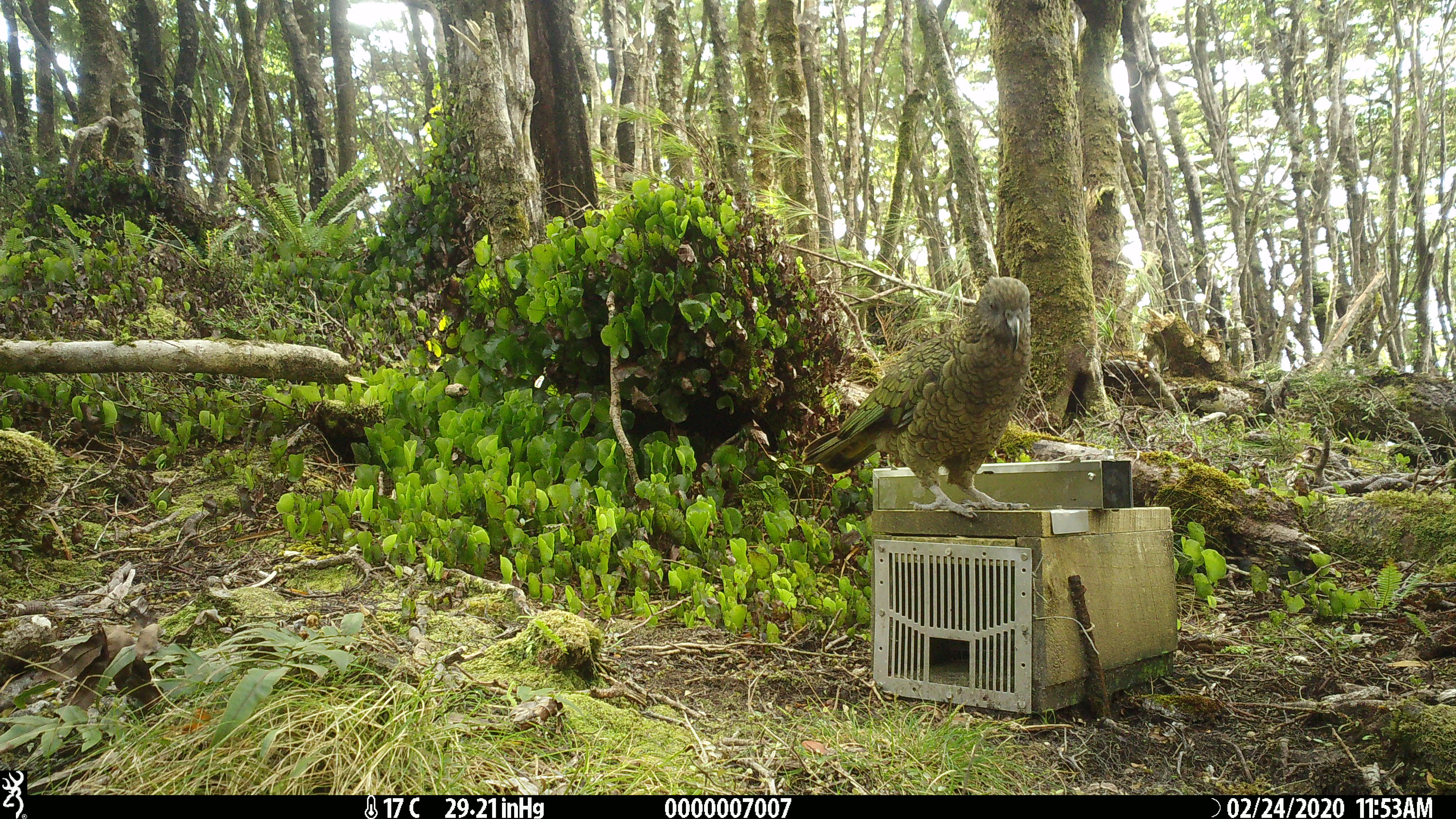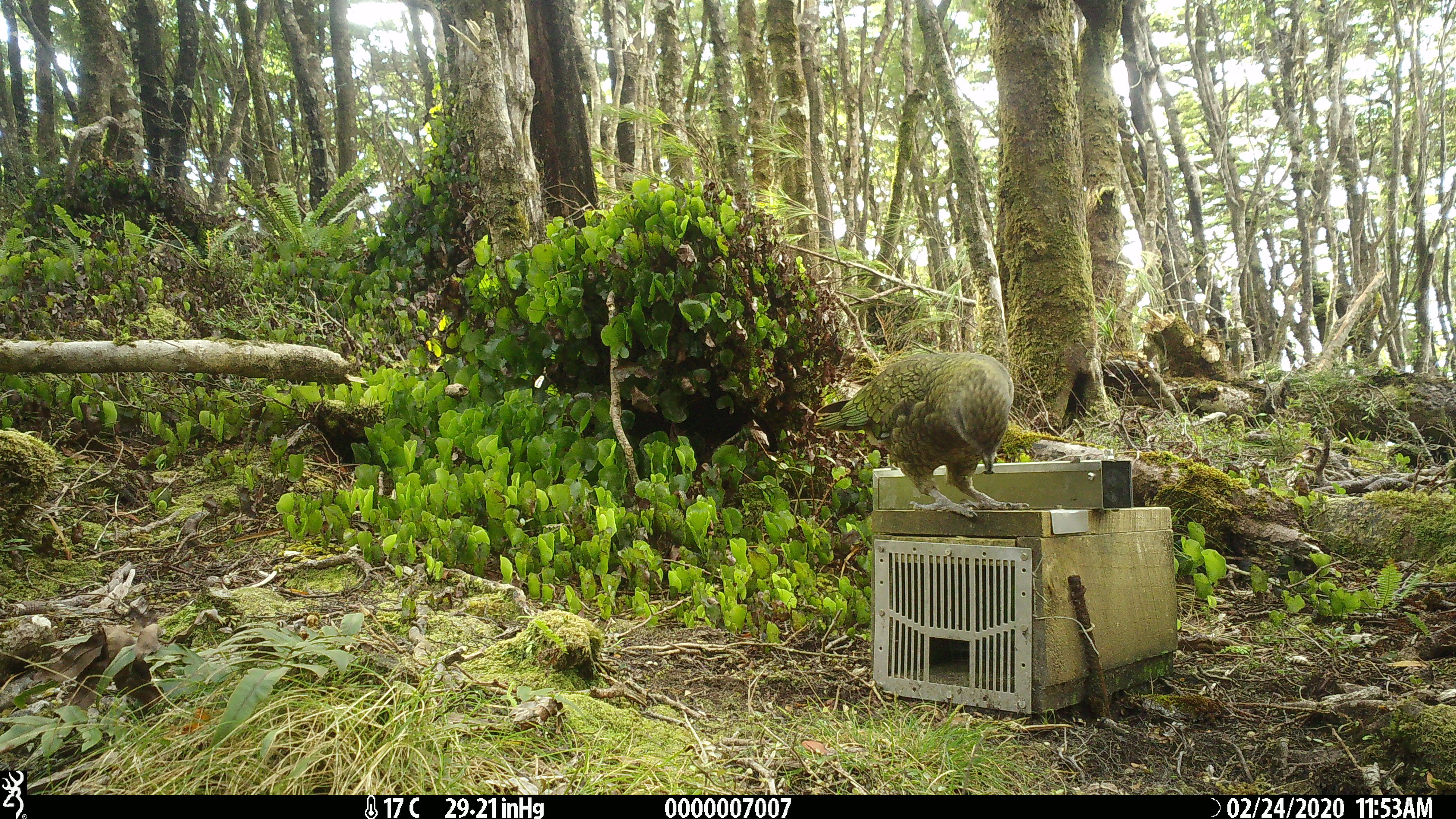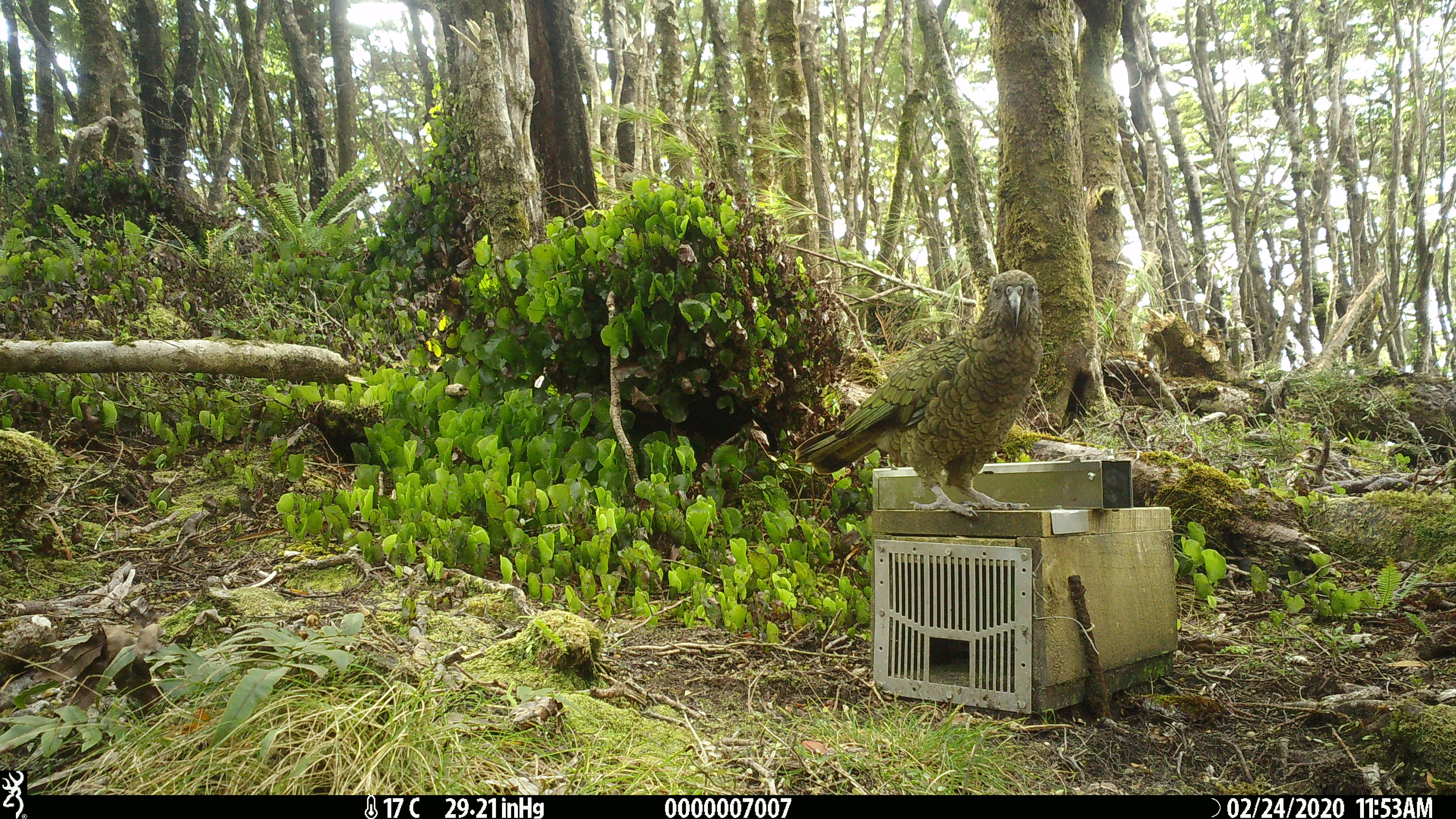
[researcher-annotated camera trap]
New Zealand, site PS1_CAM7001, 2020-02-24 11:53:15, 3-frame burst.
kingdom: Animalia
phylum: Chordata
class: Aves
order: Psittaciformes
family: Strigopidae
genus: Nestor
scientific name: Nestor notabilis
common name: kea